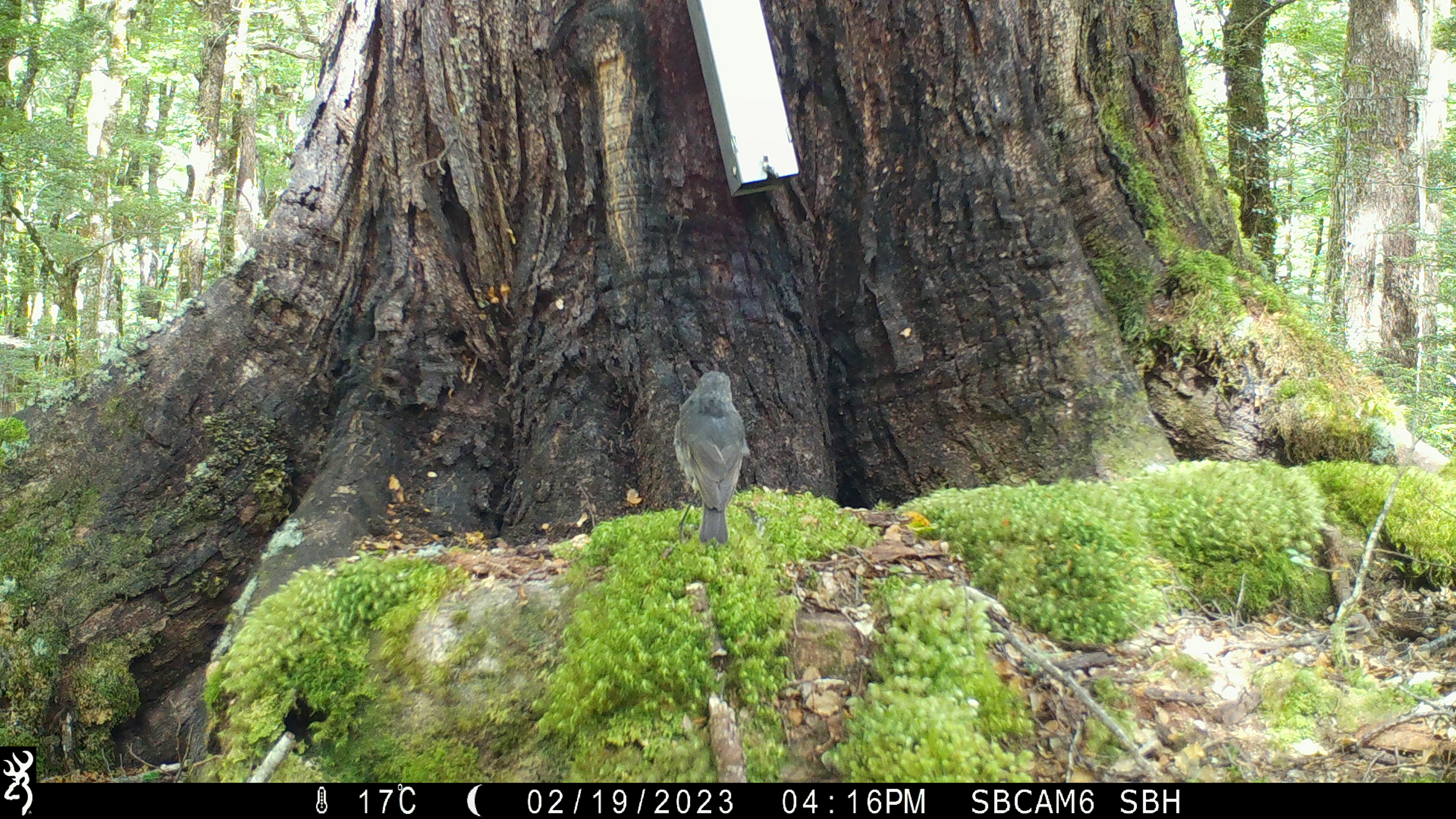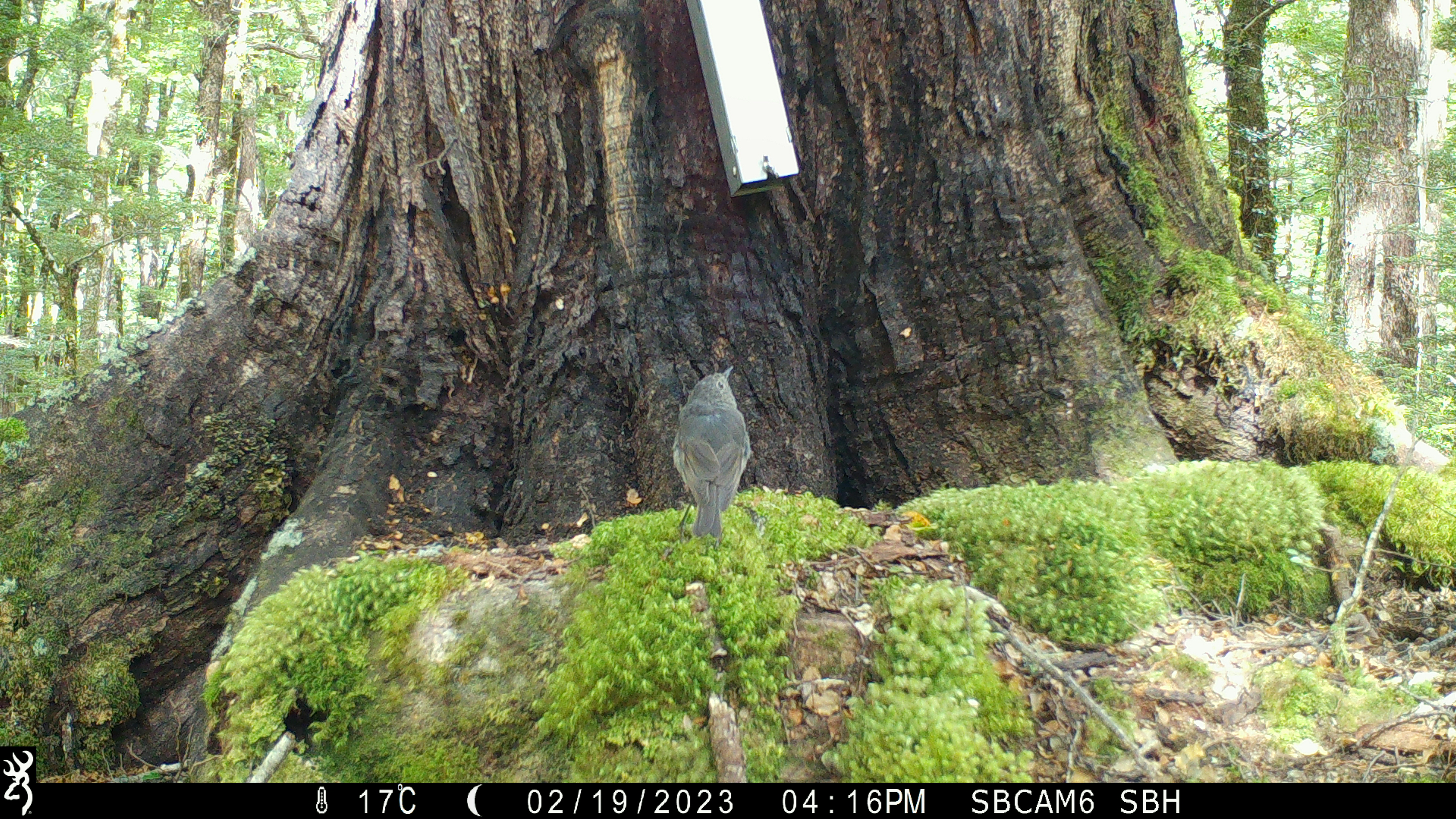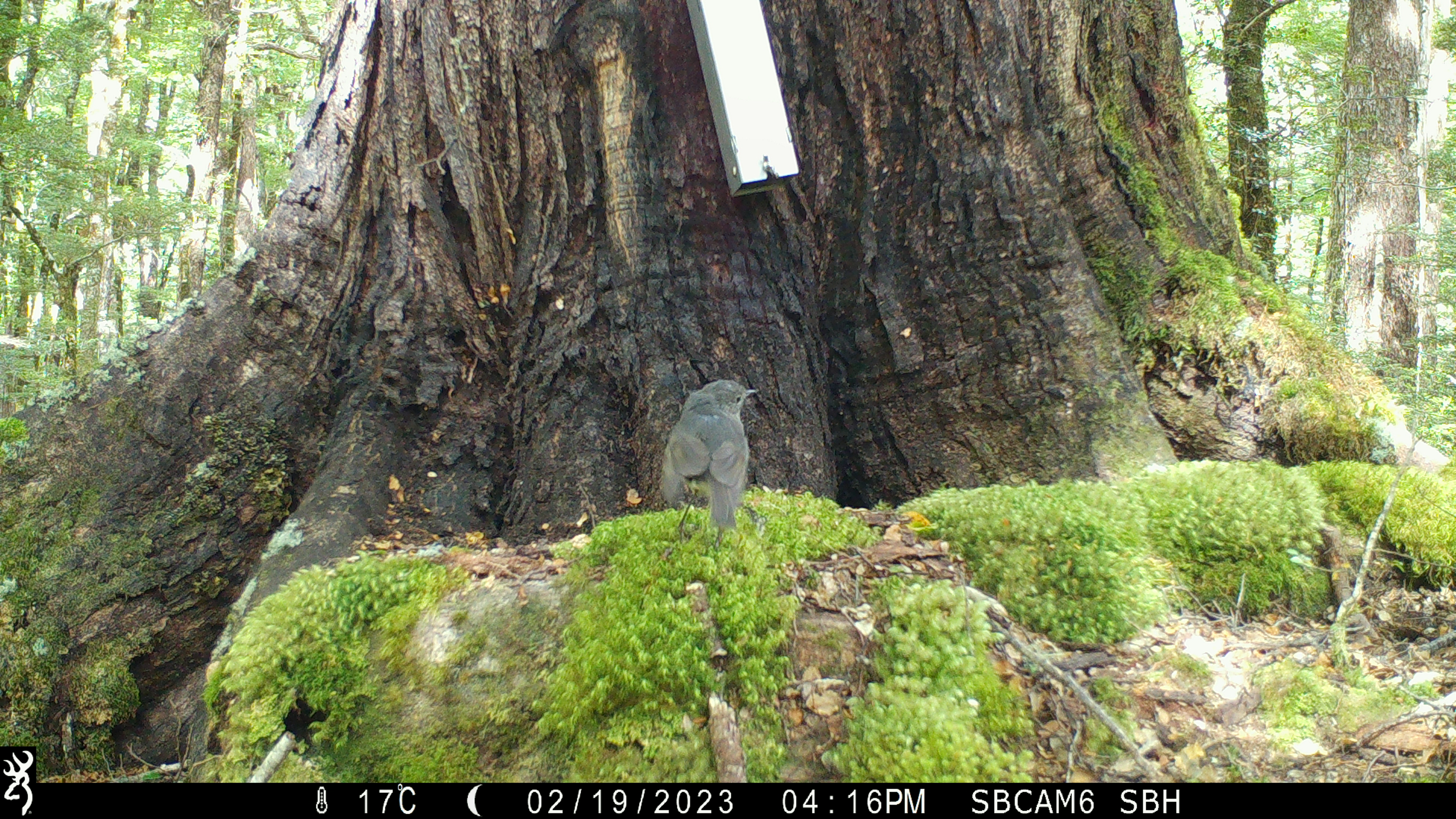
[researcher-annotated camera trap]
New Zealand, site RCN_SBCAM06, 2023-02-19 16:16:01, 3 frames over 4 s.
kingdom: Animalia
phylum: Chordata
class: Aves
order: Passeriformes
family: Petroicidae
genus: Petroica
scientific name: Petroica australis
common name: new zealand robin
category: robin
Robin (new zealand robin) (Petroica australis).